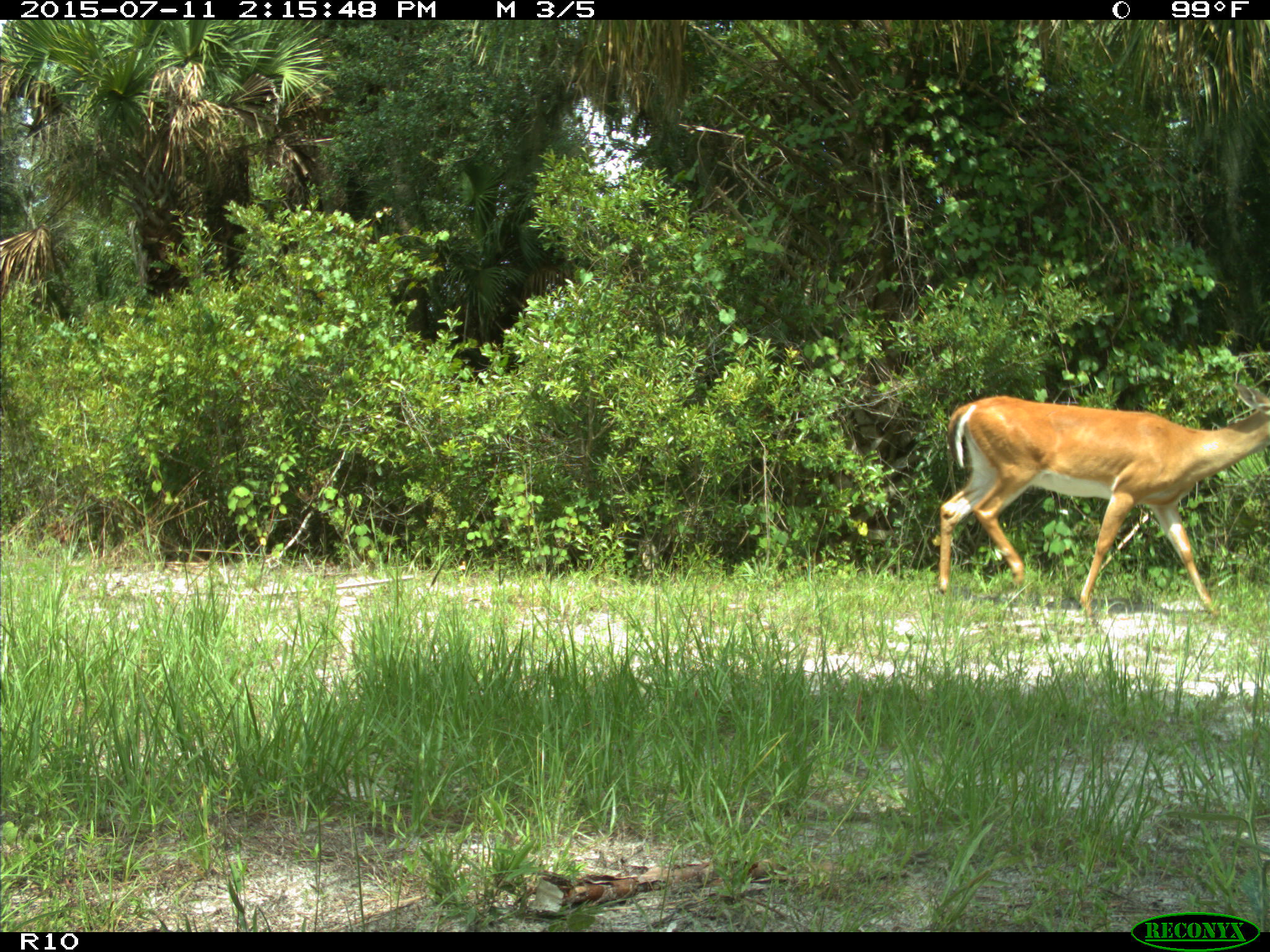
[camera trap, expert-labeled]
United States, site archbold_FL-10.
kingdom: Animalia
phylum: Chordata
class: Mammalia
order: Artiodactyla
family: Cervidae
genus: Odocoileus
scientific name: Odocoileus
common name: deer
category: unidentified deer